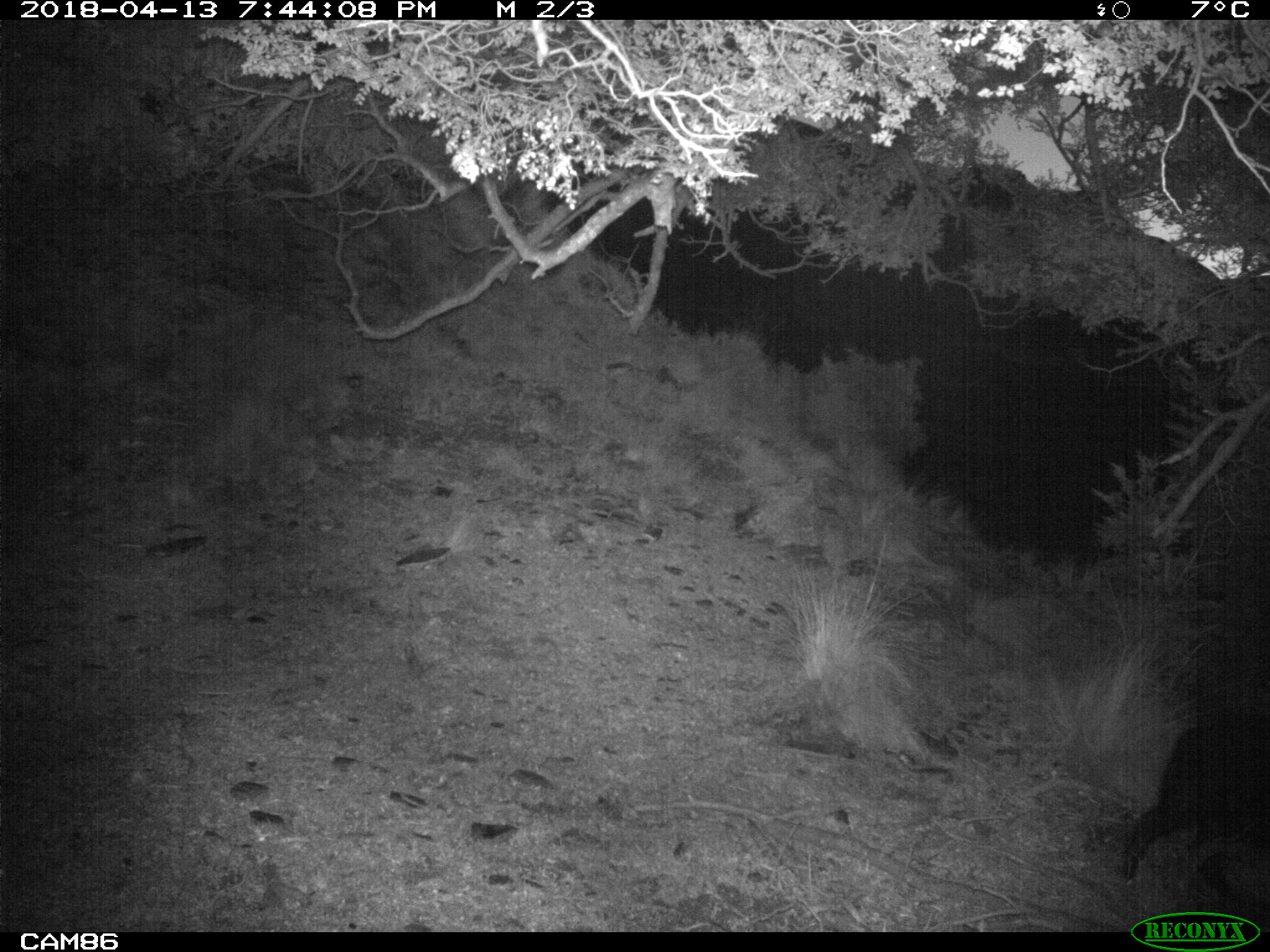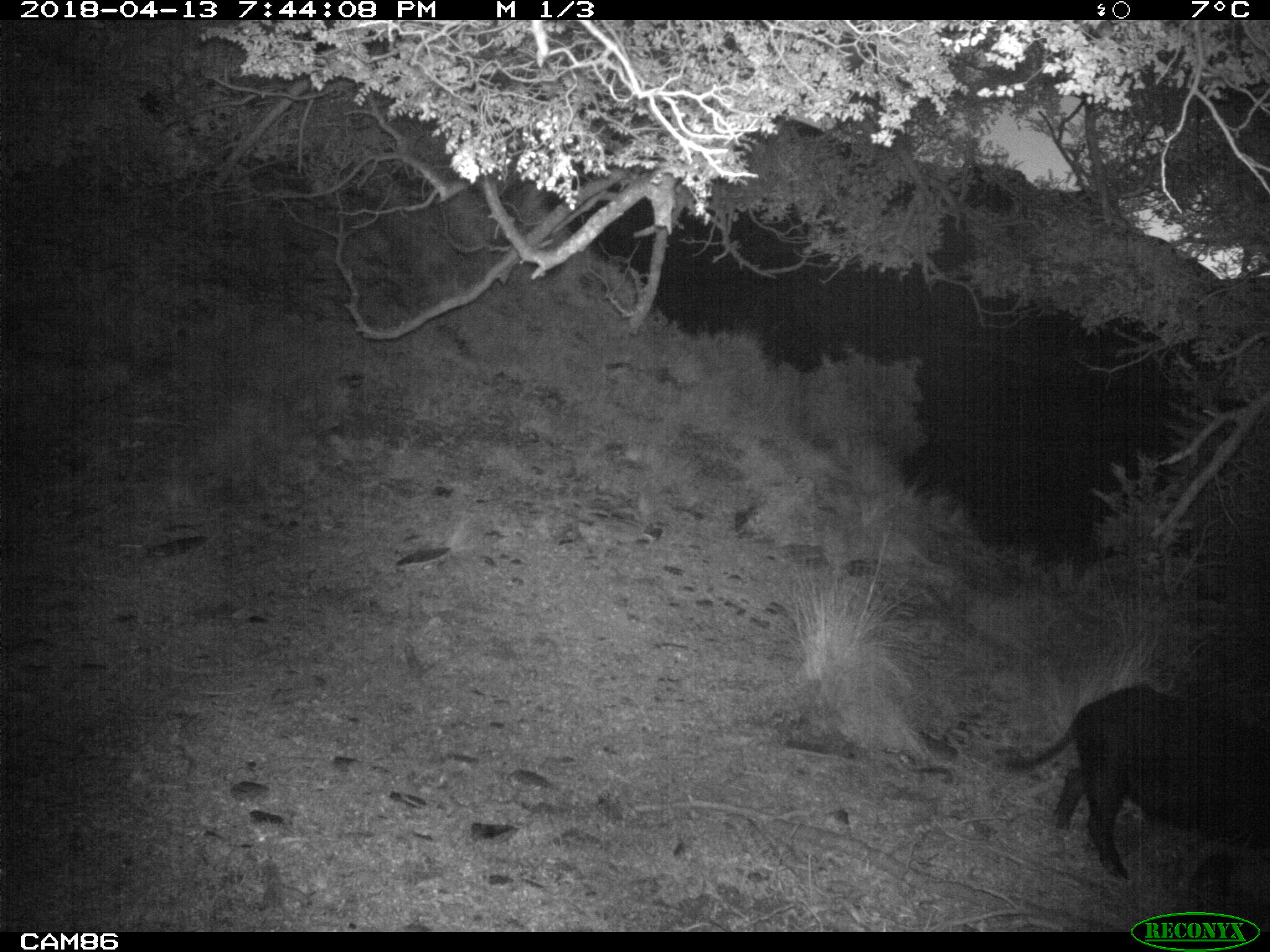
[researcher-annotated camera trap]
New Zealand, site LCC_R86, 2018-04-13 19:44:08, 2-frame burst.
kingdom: Animalia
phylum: Chordata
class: Mammalia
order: Artiodactyla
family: Suidae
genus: Sus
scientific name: Sus scrofa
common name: pig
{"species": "pig (Sus scrofa)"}